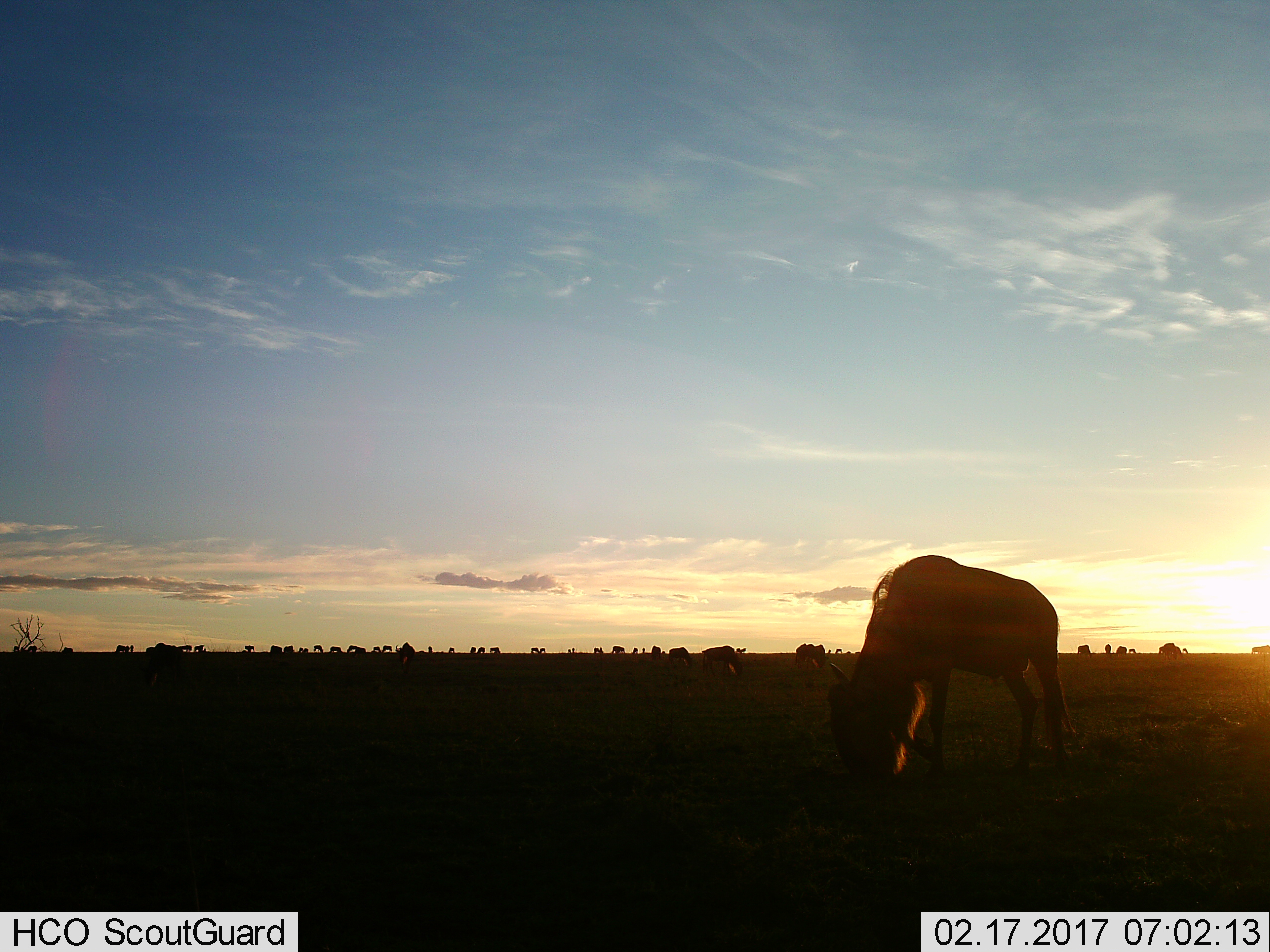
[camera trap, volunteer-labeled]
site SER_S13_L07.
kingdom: Animalia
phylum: Chordata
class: Mammalia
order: Artiodactyla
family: Bovidae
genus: Connochaetes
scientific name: Connochaetes taurinus taurinus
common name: blue wildebeest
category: wildebeestblue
Wildebeestblue (blue wildebeest) (Connochaetes taurinus taurinus), count 11-50. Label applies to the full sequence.